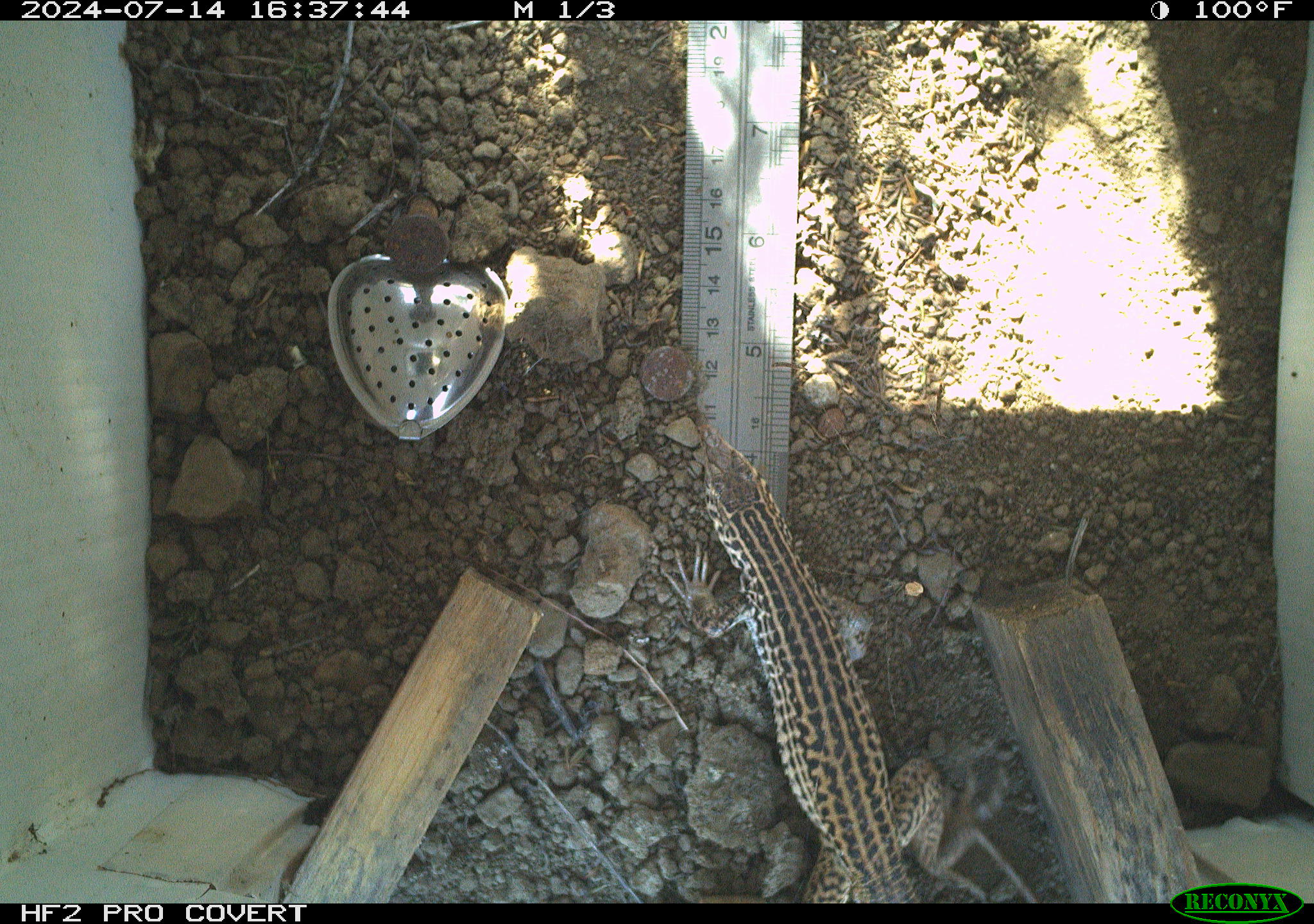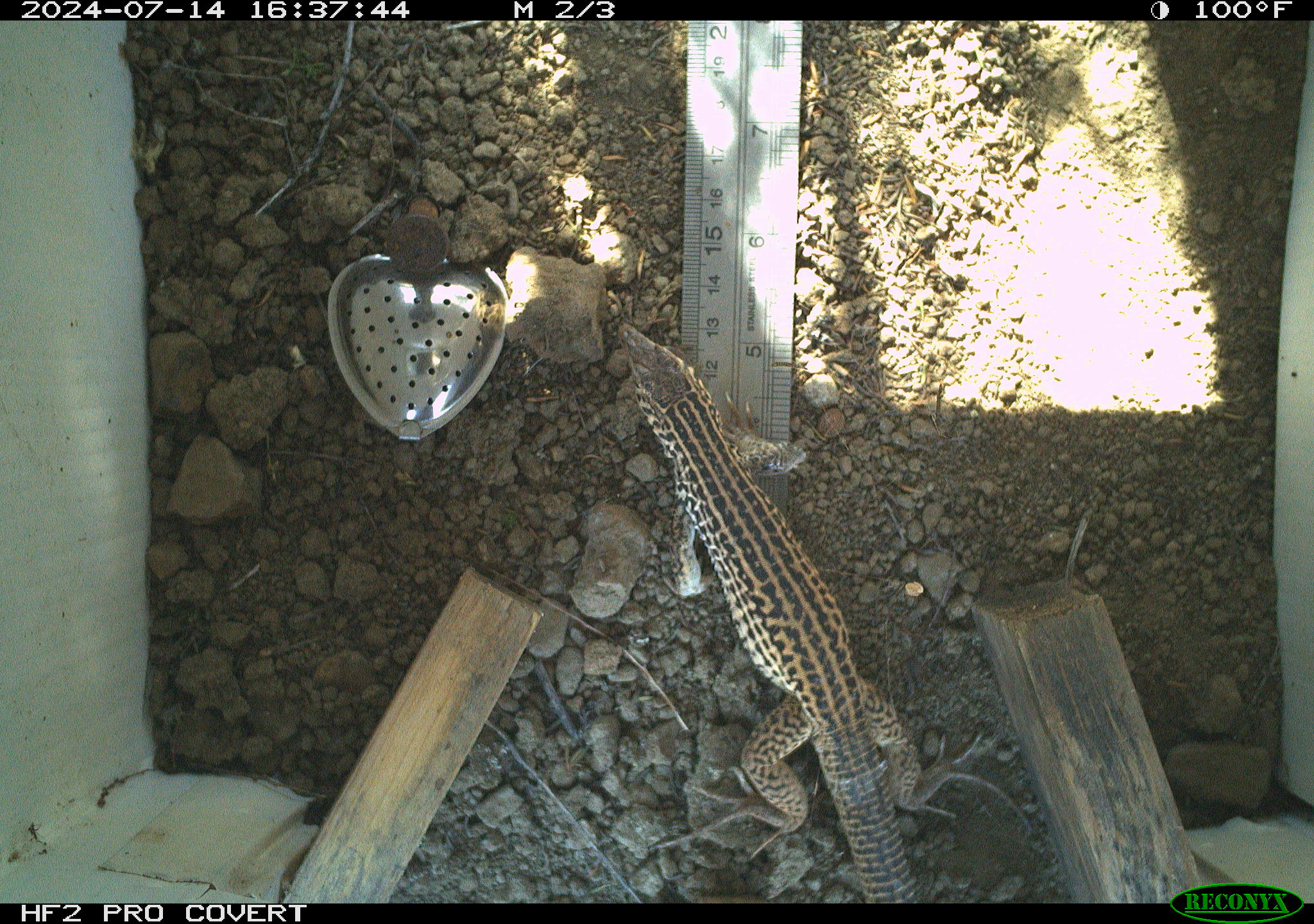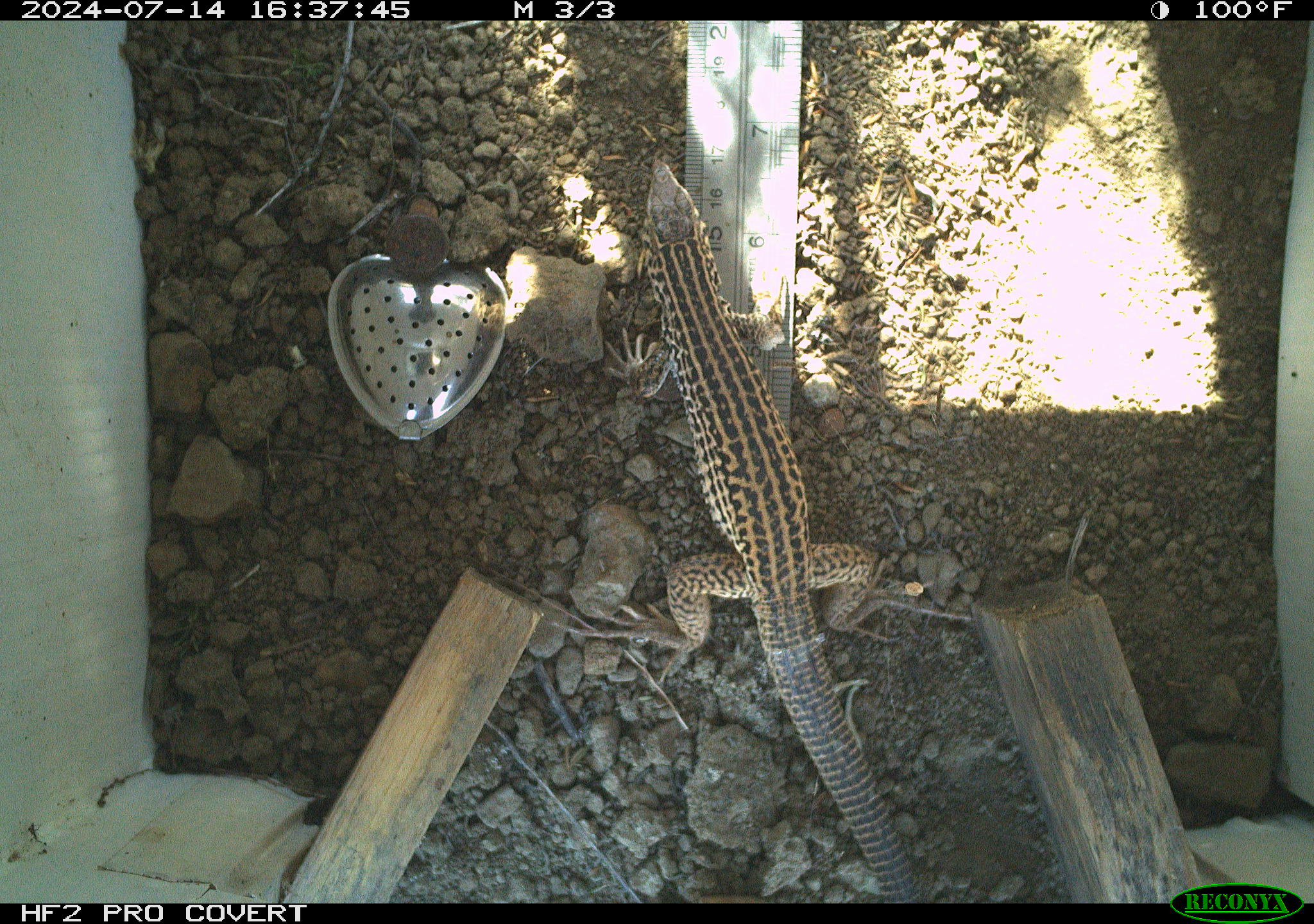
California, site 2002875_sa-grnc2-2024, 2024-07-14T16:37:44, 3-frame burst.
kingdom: Animalia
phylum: Chordata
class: Reptilia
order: Squamata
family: Teiidae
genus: Aspidoscelis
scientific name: Aspidoscelis tigris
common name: western whiptail